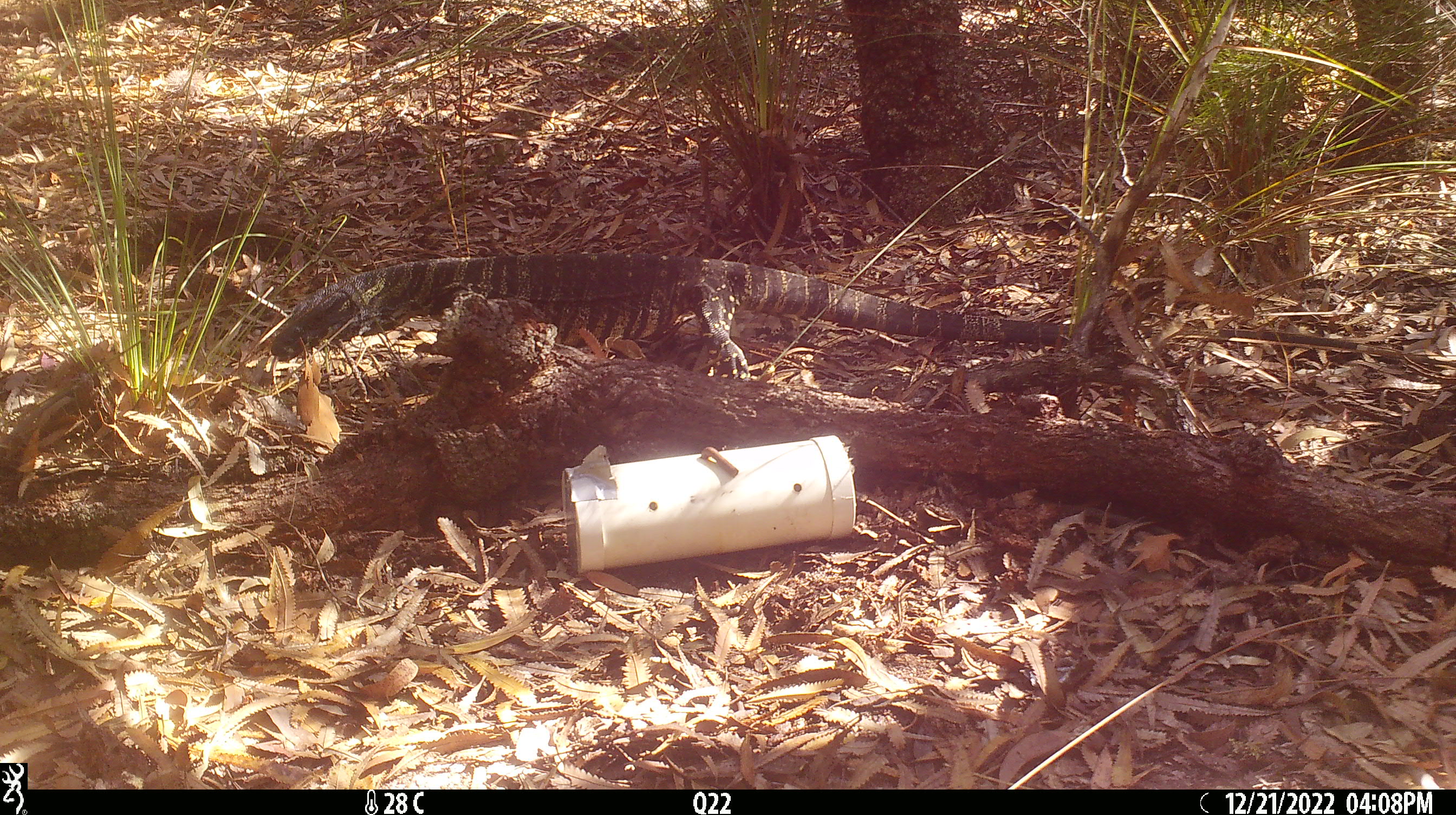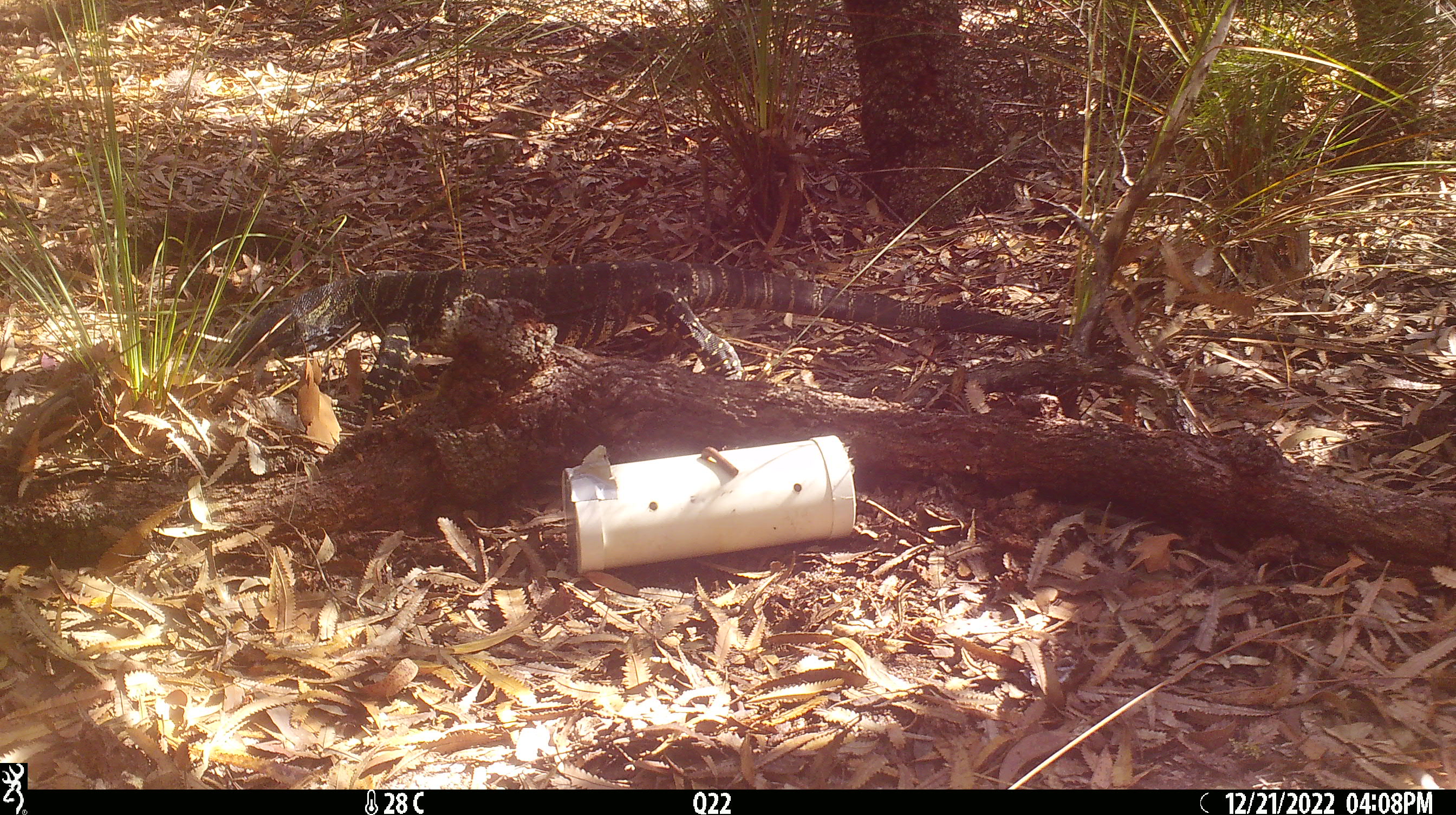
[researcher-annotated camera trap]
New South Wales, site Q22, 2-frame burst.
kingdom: Animalia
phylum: Chordata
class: Reptilia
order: Squamata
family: Varanidae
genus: Varanus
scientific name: Varanus varius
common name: lace monitor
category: goanna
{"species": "goanna (lace monitor) (Varanus varius)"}